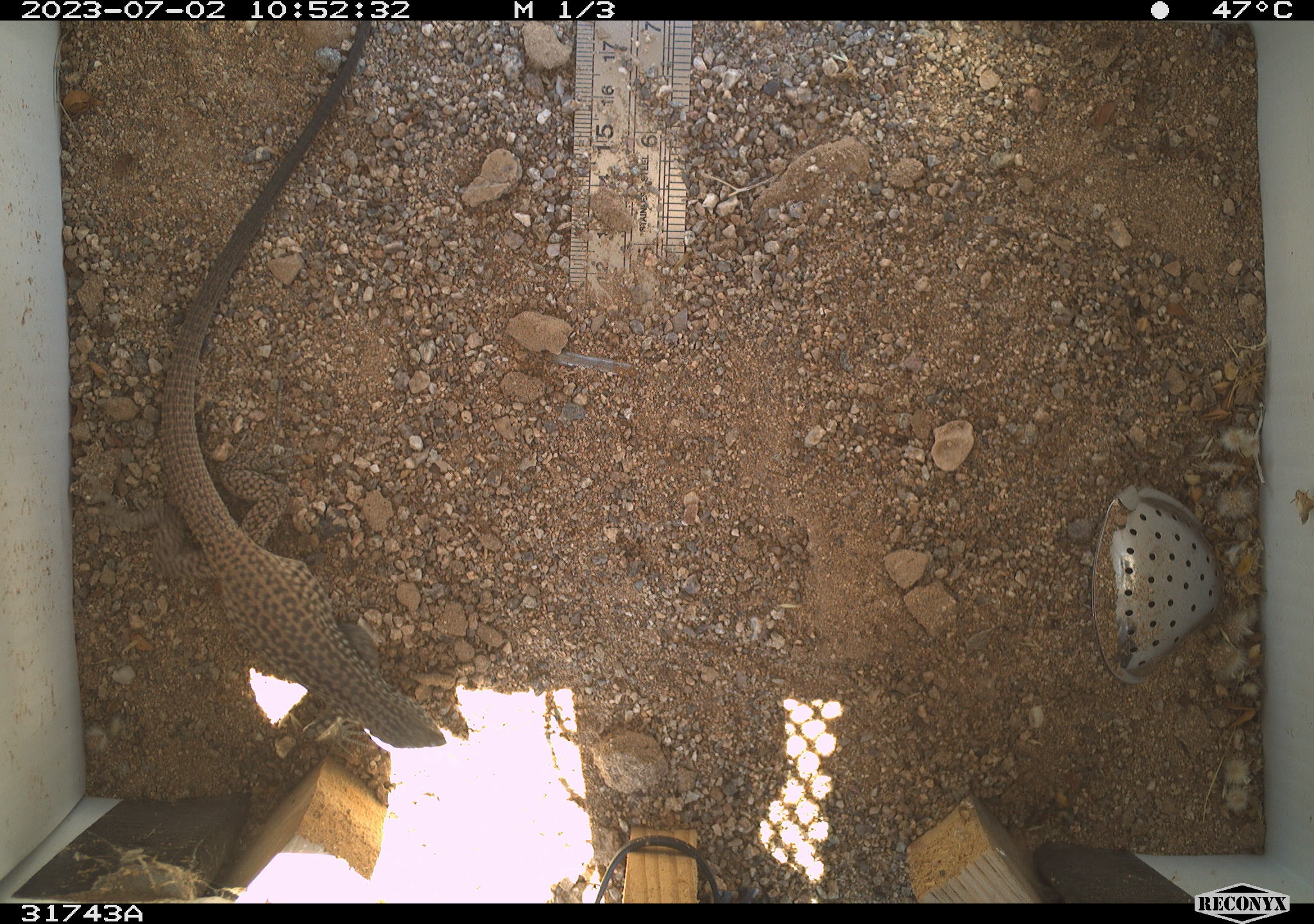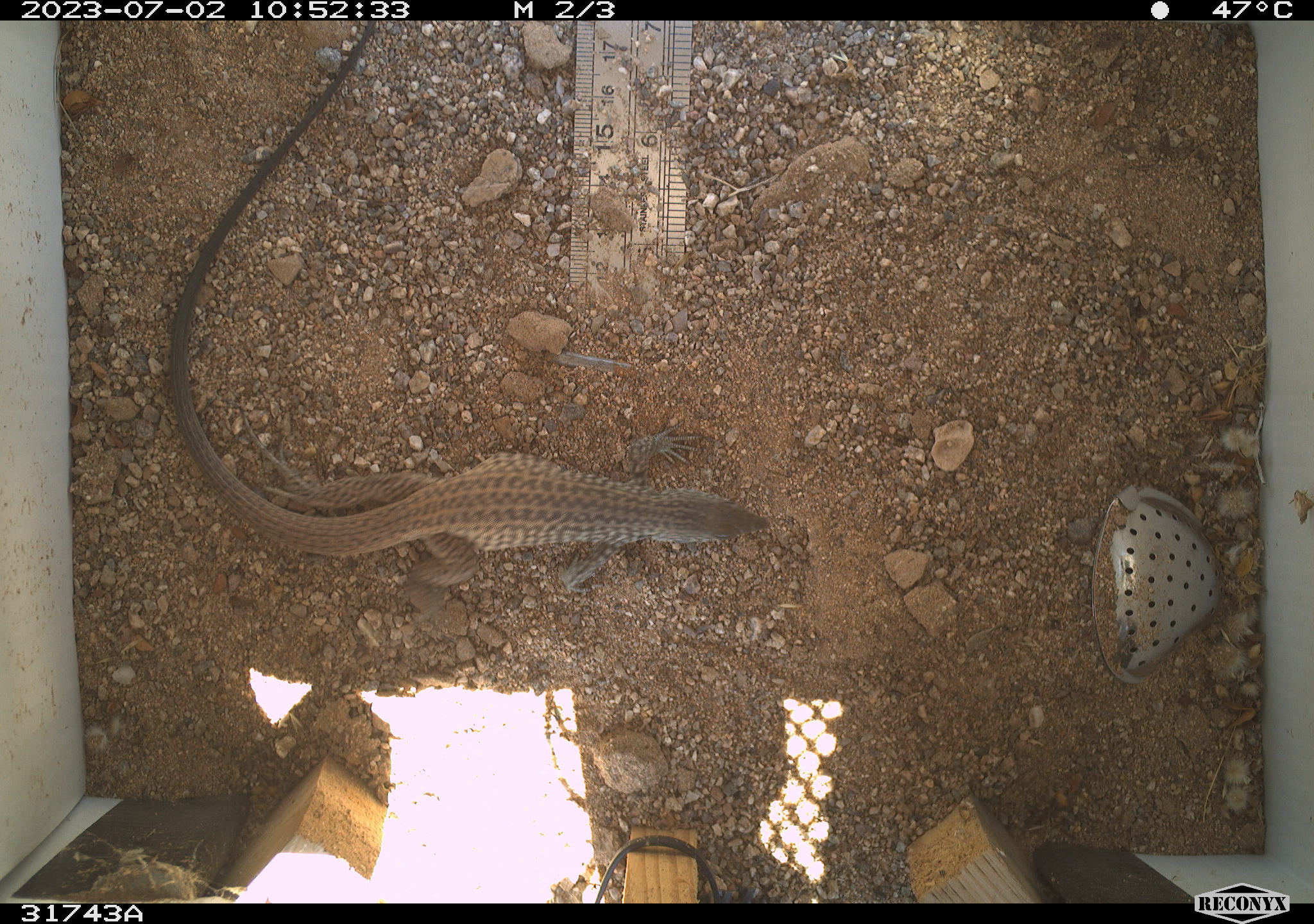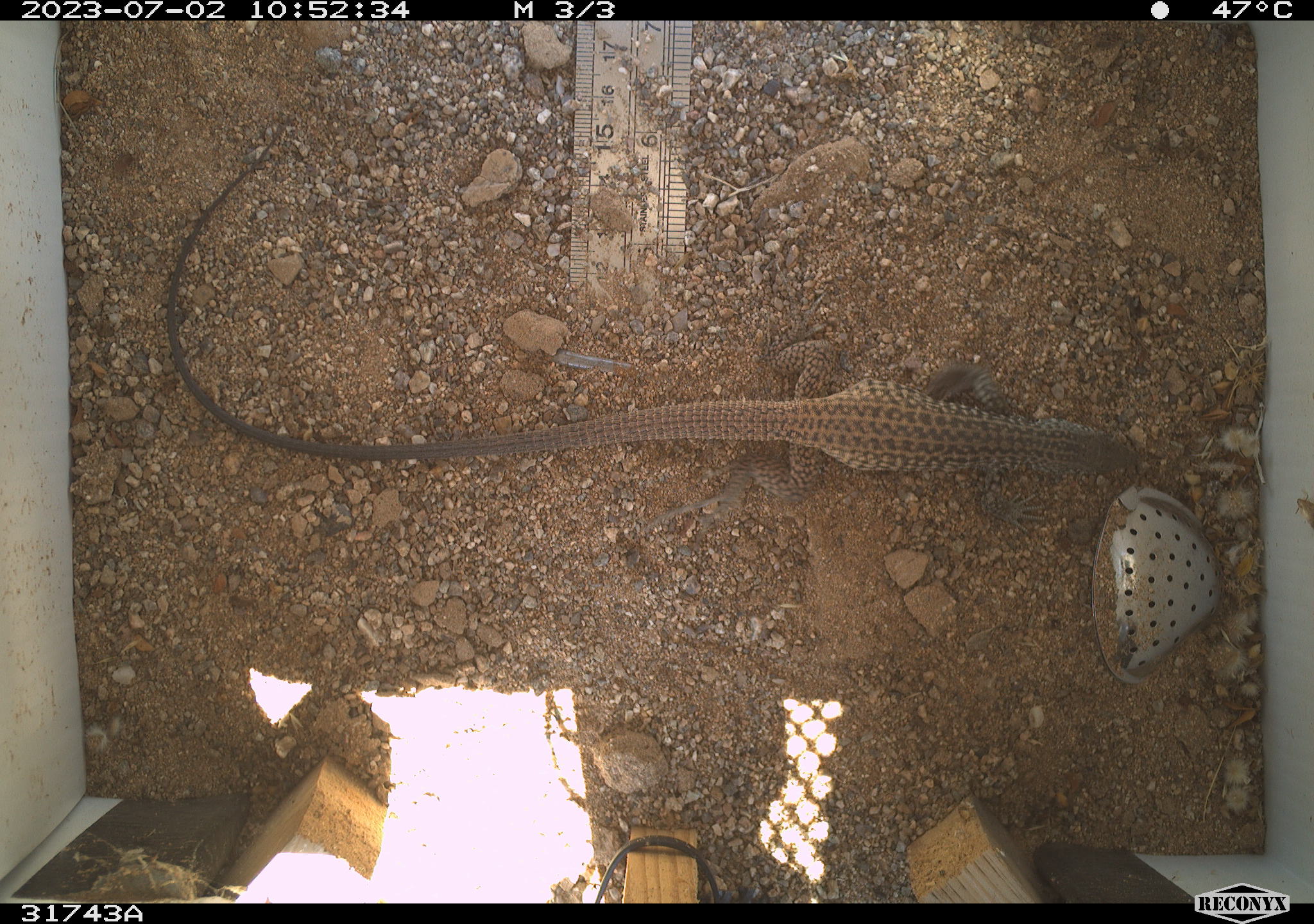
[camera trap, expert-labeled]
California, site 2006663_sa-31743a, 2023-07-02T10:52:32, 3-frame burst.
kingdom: Animalia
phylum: Chordata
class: Reptilia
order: Squamata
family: Teiidae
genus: Aspidoscelis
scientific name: Aspidoscelis tigris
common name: western whiptail